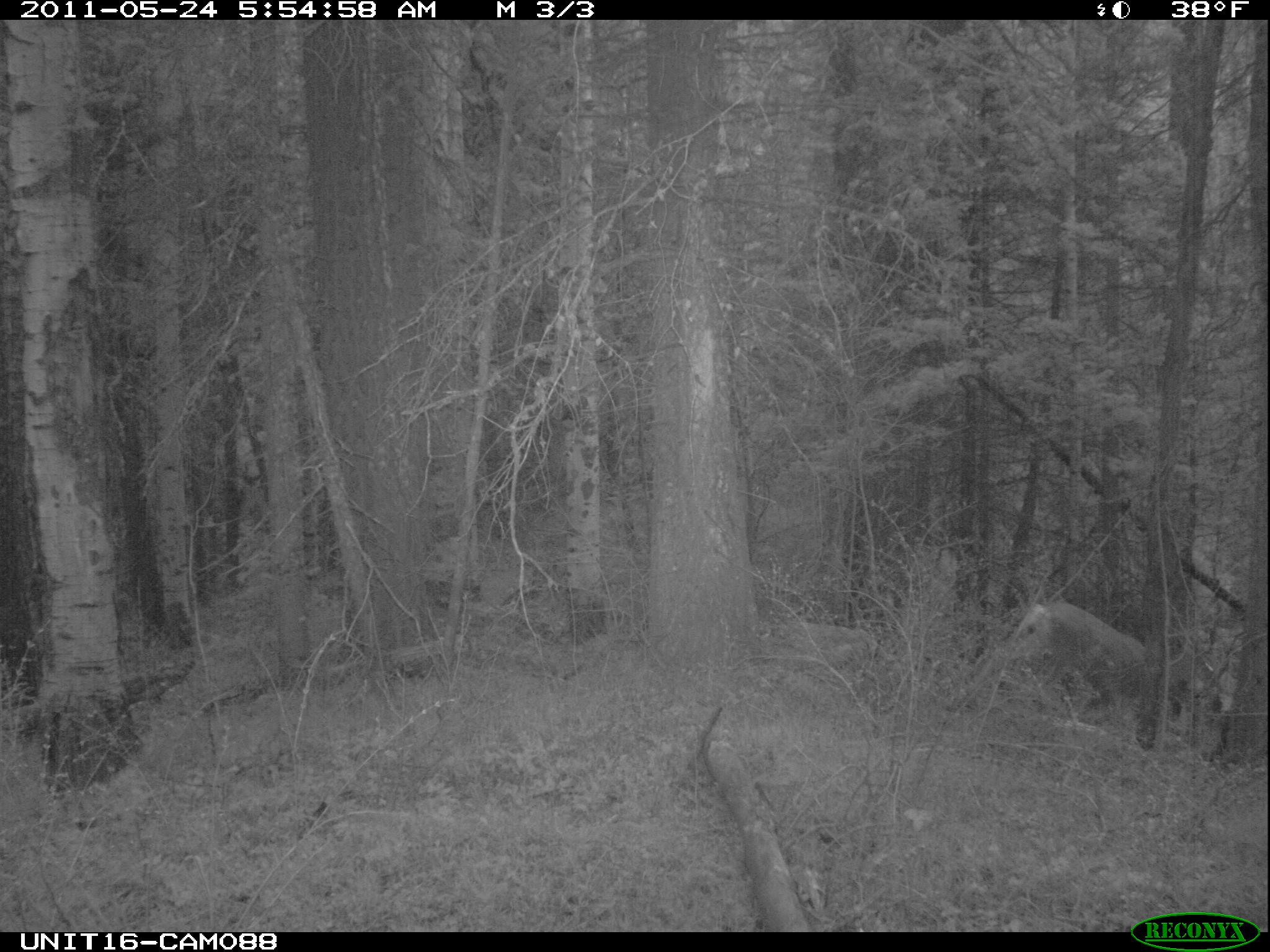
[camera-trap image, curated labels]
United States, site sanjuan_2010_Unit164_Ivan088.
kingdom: Animalia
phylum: Chordata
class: Mammalia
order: Artiodactyla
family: Cervidae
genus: Odocoileus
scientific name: Odocoileus hemionus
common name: mule deer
Odocoileus hemionus (mule deer).